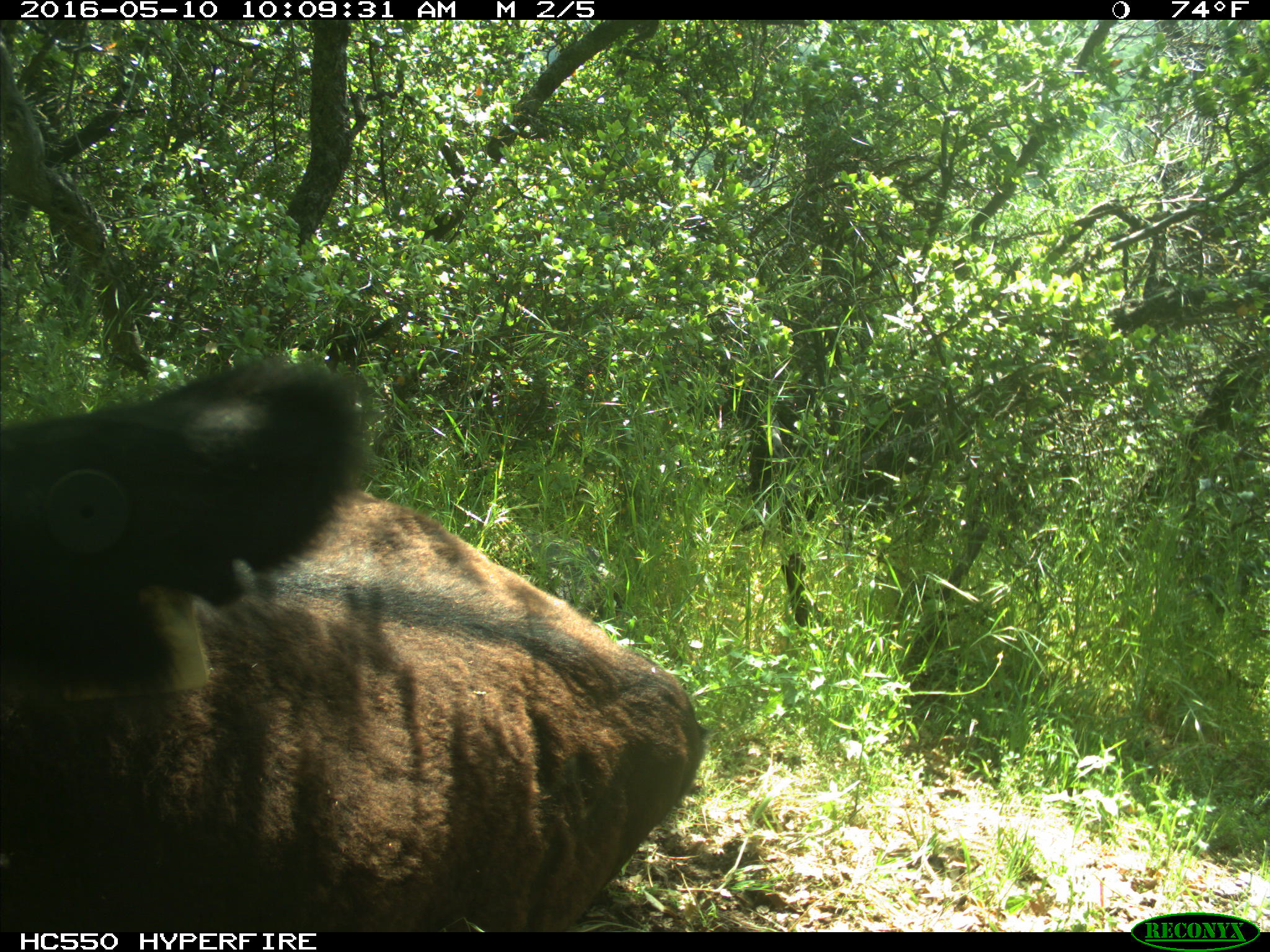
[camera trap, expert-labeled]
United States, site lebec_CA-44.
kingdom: Animalia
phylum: Chordata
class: Mammalia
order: Artiodactyla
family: Bovidae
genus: Bos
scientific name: Bos taurus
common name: domestic cow